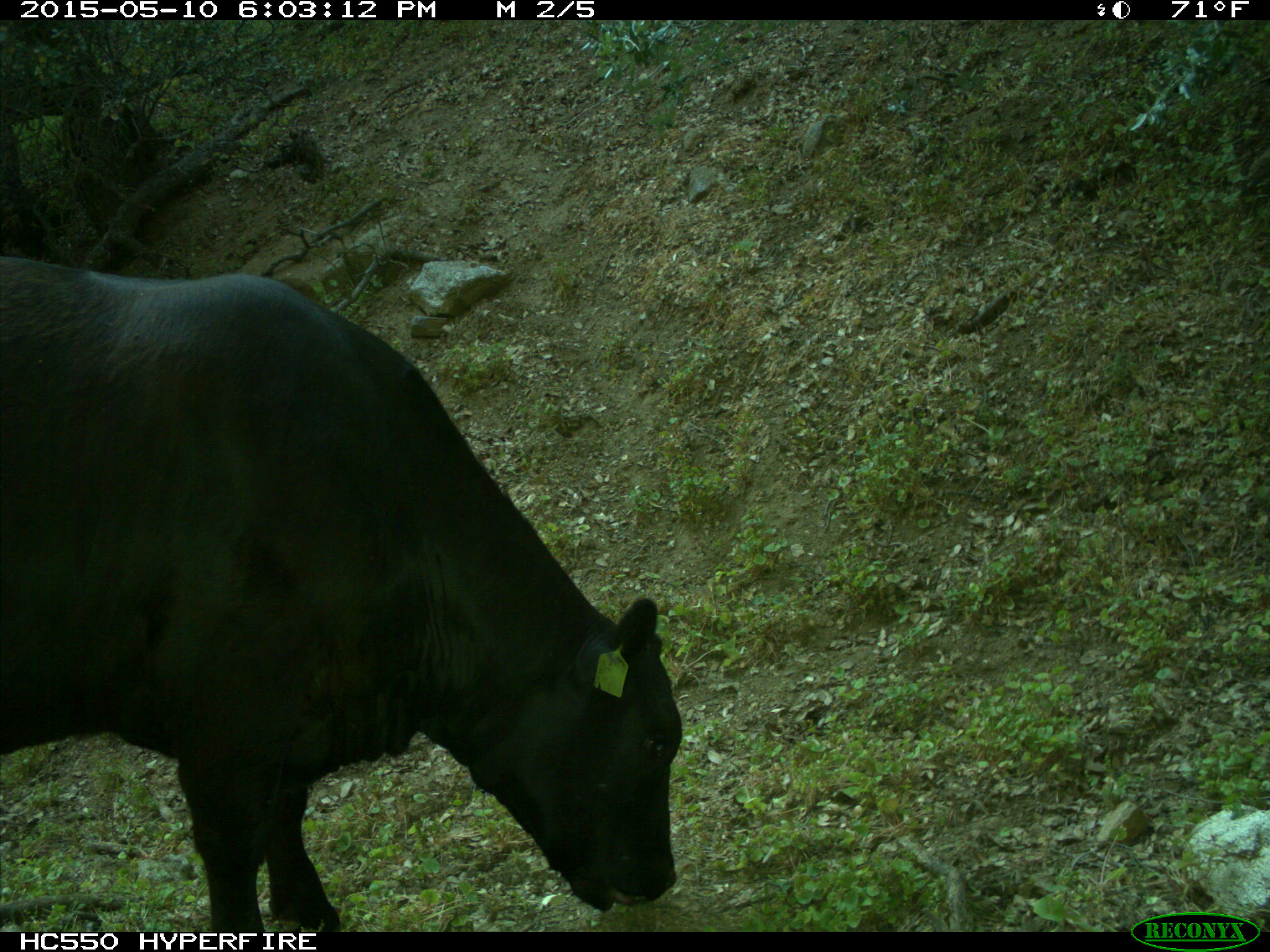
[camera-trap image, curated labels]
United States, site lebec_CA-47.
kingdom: Animalia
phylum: Chordata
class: Mammalia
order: Artiodactyla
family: Bovidae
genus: Bos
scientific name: Bos taurus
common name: domestic cow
Bos taurus (domestic cow).